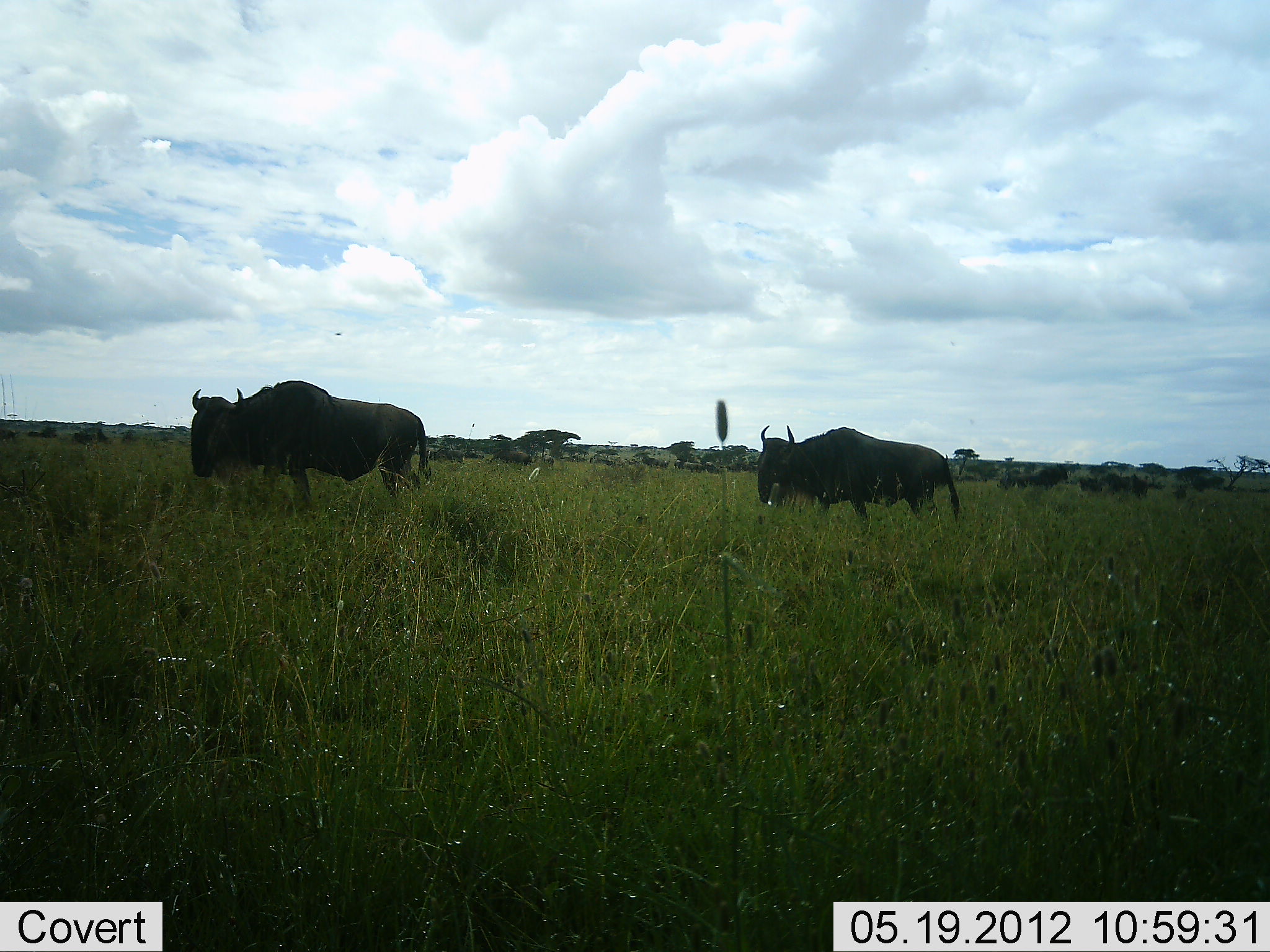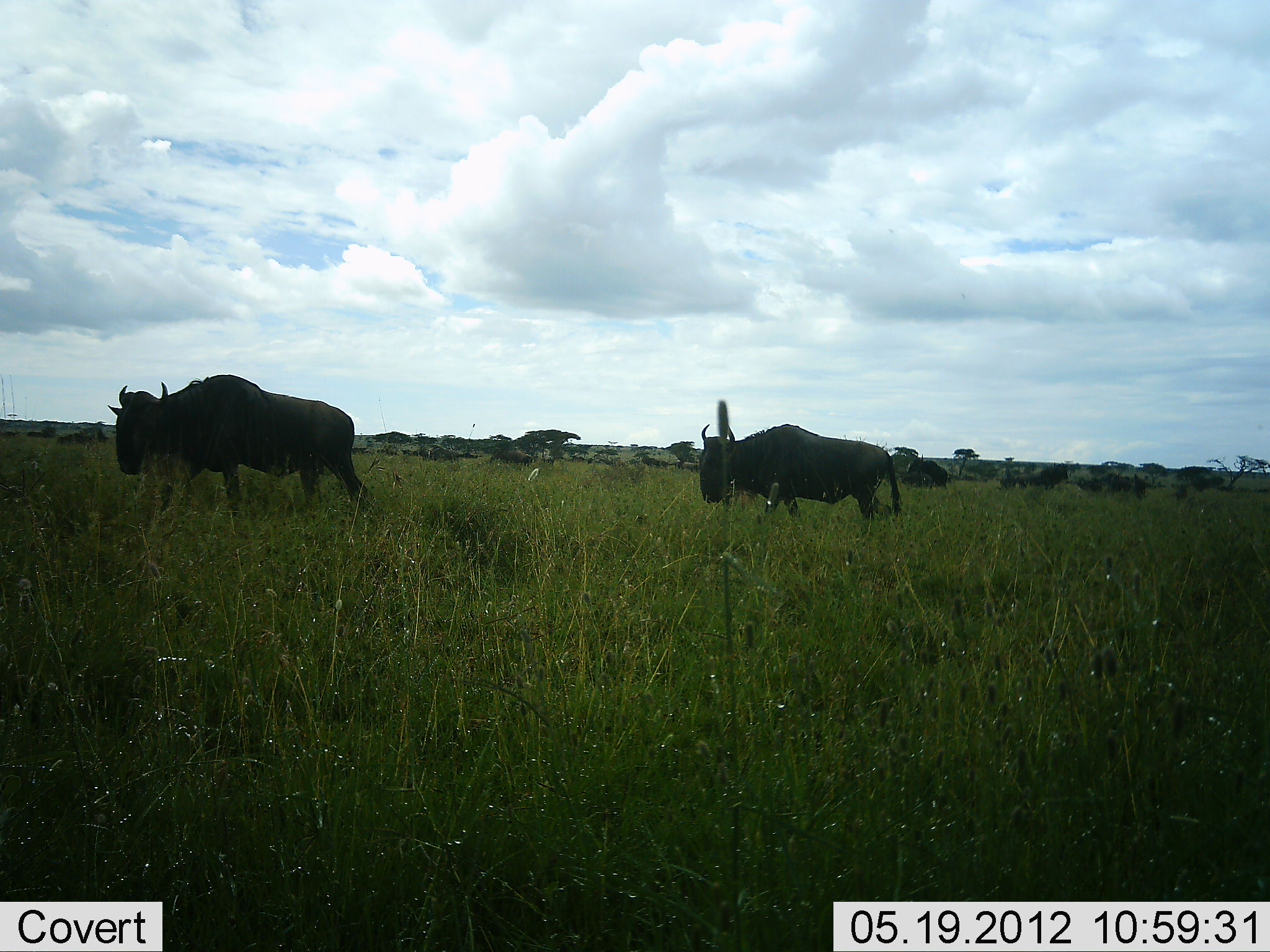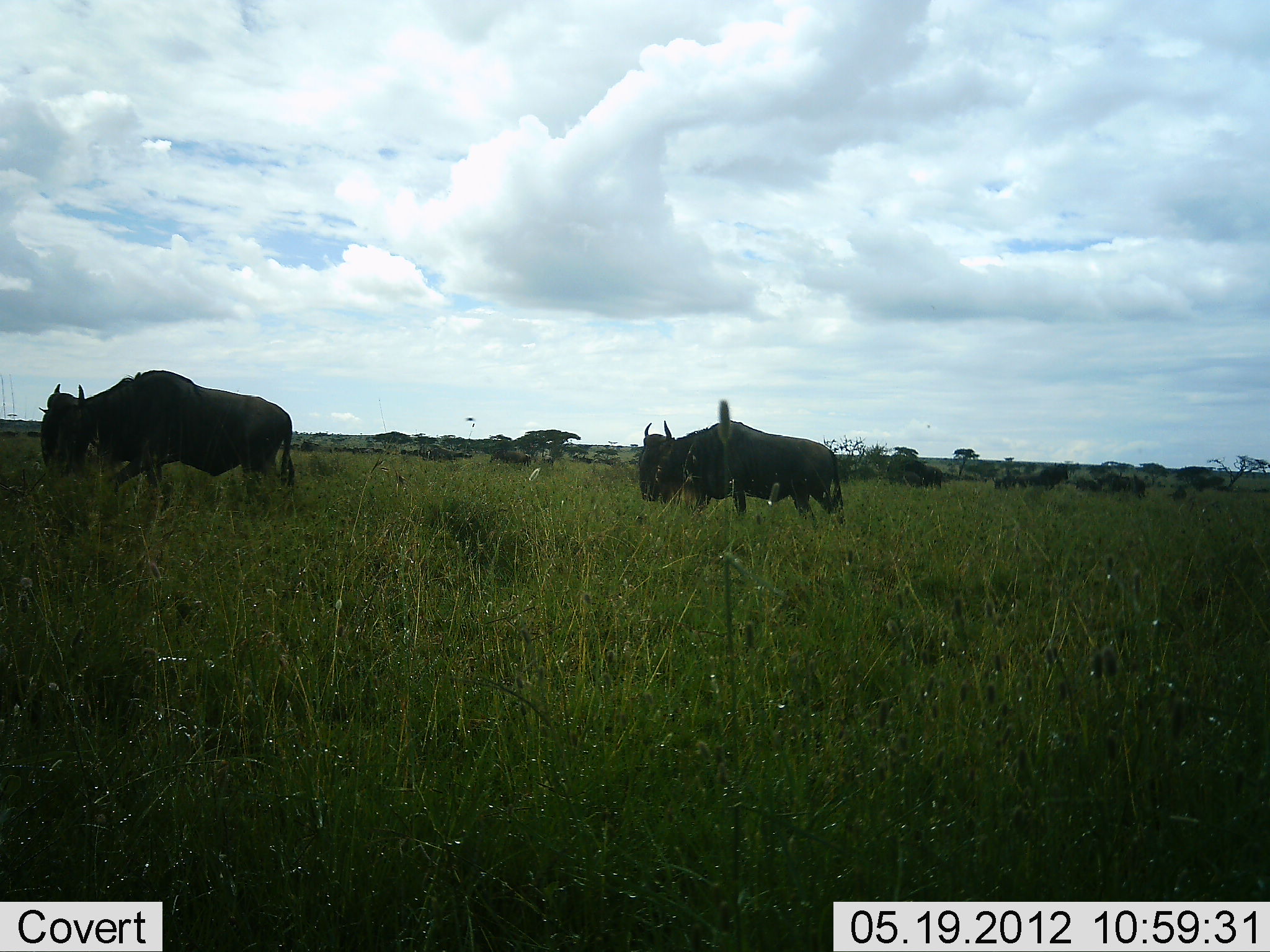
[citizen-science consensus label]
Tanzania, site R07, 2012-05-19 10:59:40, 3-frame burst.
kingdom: Animalia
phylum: Chordata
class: Mammalia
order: Artiodactyla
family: Bovidae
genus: Connochaetes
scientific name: Connochaetes taurinus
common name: blue wildebeest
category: wildebeest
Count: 11-50.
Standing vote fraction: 20%.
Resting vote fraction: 0%.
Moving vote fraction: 100%.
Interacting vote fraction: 0%.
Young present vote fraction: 10%.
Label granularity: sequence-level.